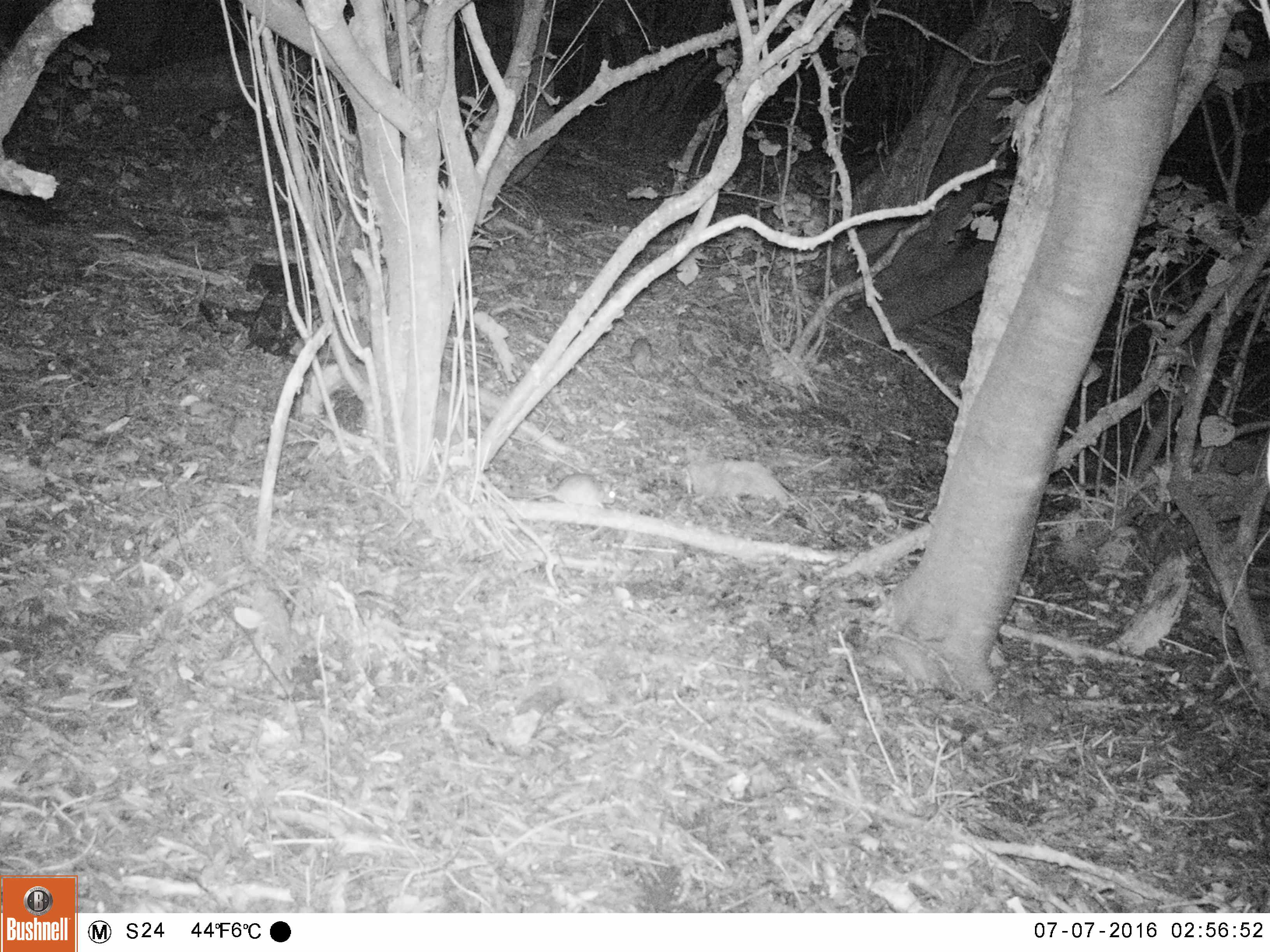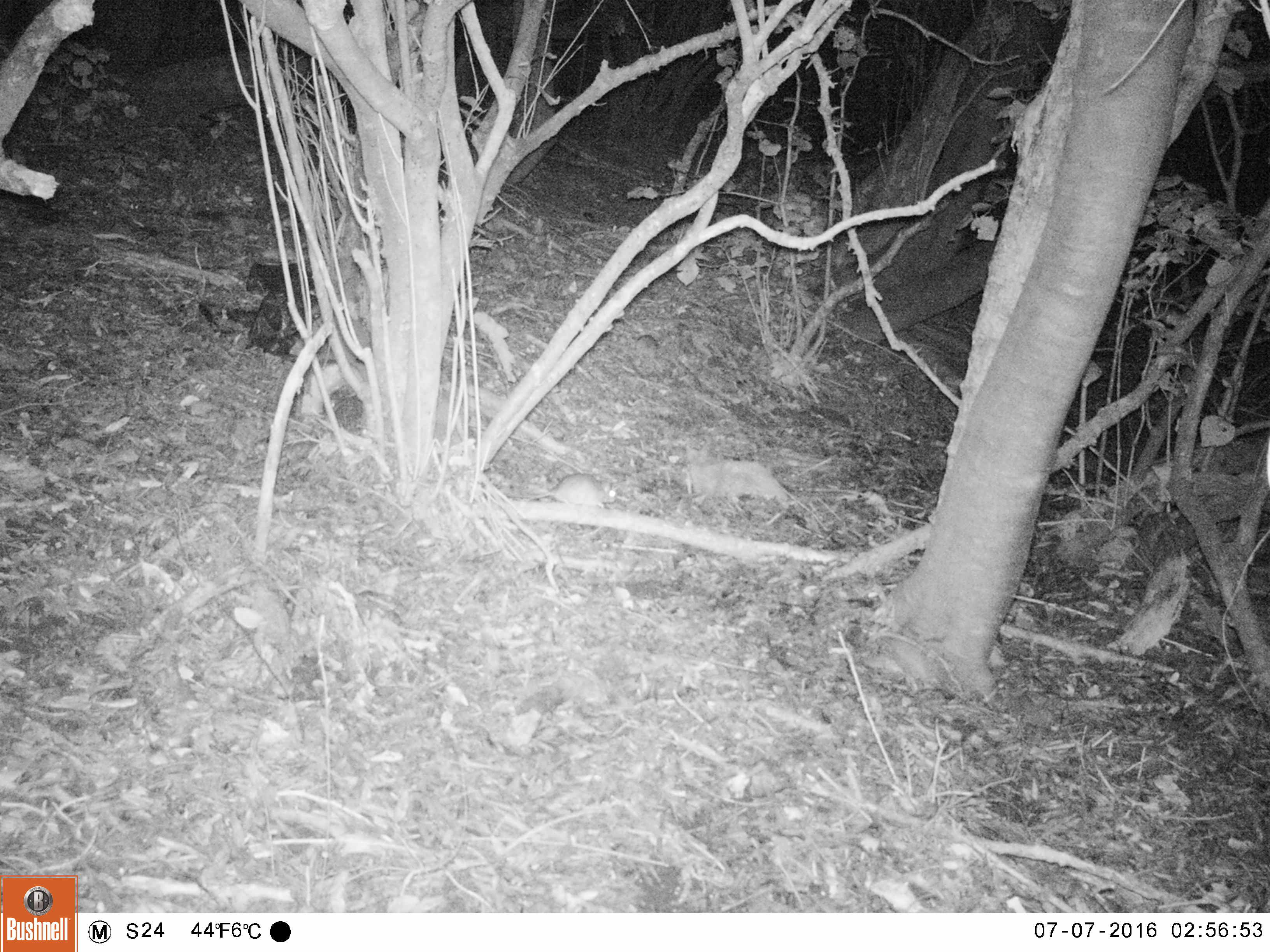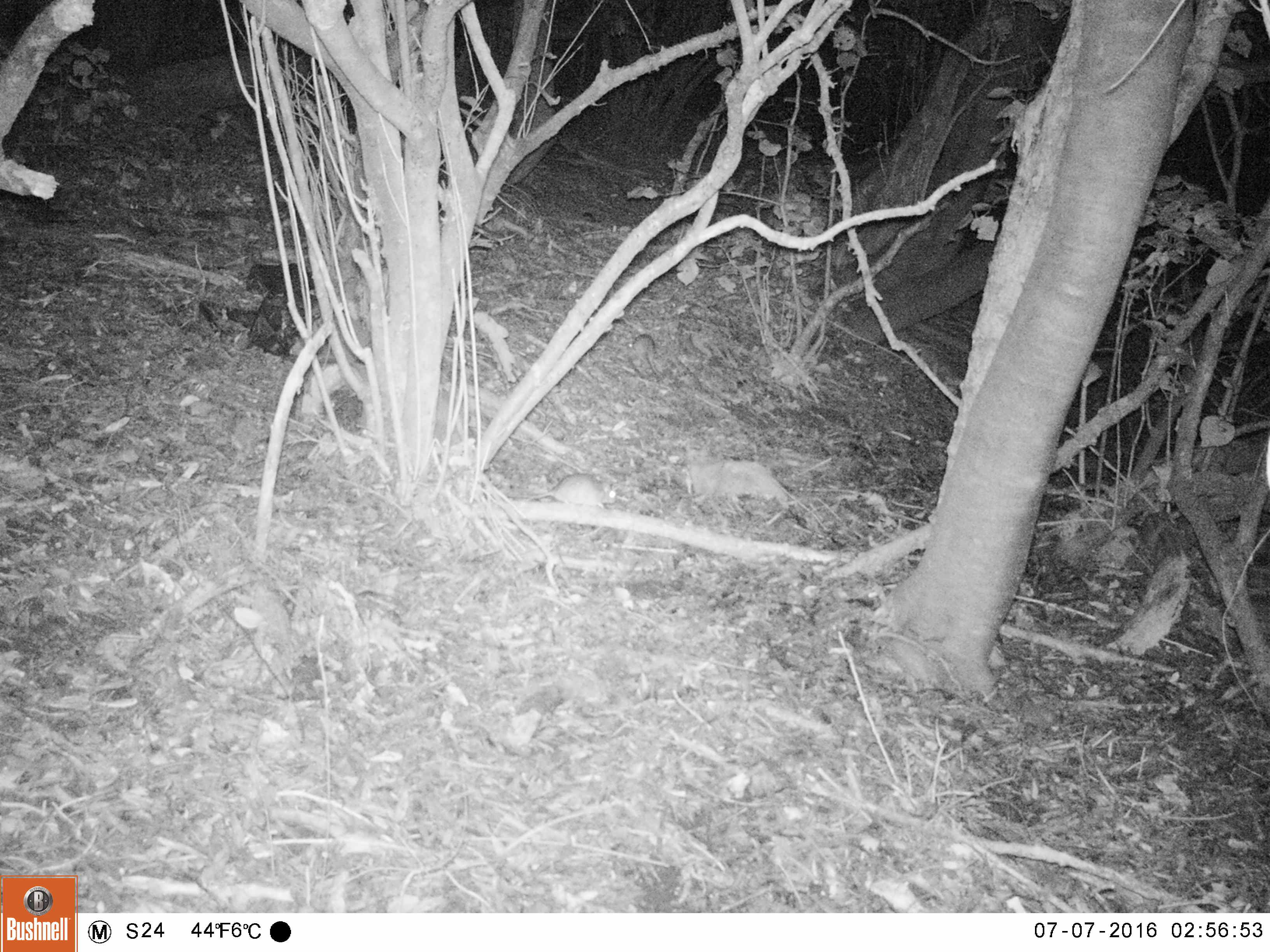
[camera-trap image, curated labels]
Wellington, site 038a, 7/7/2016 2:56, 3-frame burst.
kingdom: Animalia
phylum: Chordata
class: Mammalia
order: Rodentia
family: Muridae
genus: Rattus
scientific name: Rattus rattus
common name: ship rat